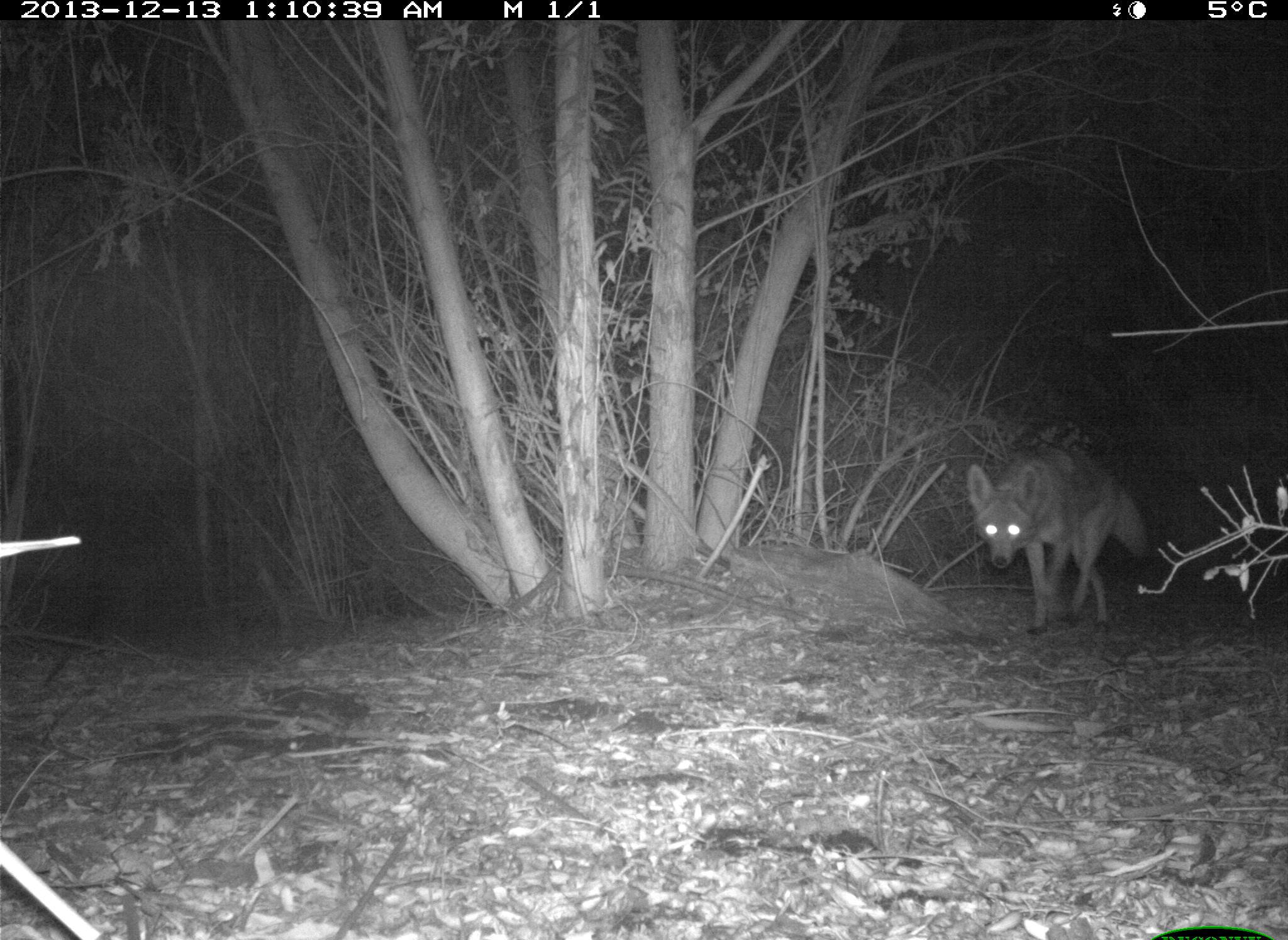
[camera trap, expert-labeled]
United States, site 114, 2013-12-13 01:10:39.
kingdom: Animalia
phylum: Chordata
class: Mammalia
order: Carnivora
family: Canidae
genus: Canis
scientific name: Canis latrans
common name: coyote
Coyote (Canis latrans).